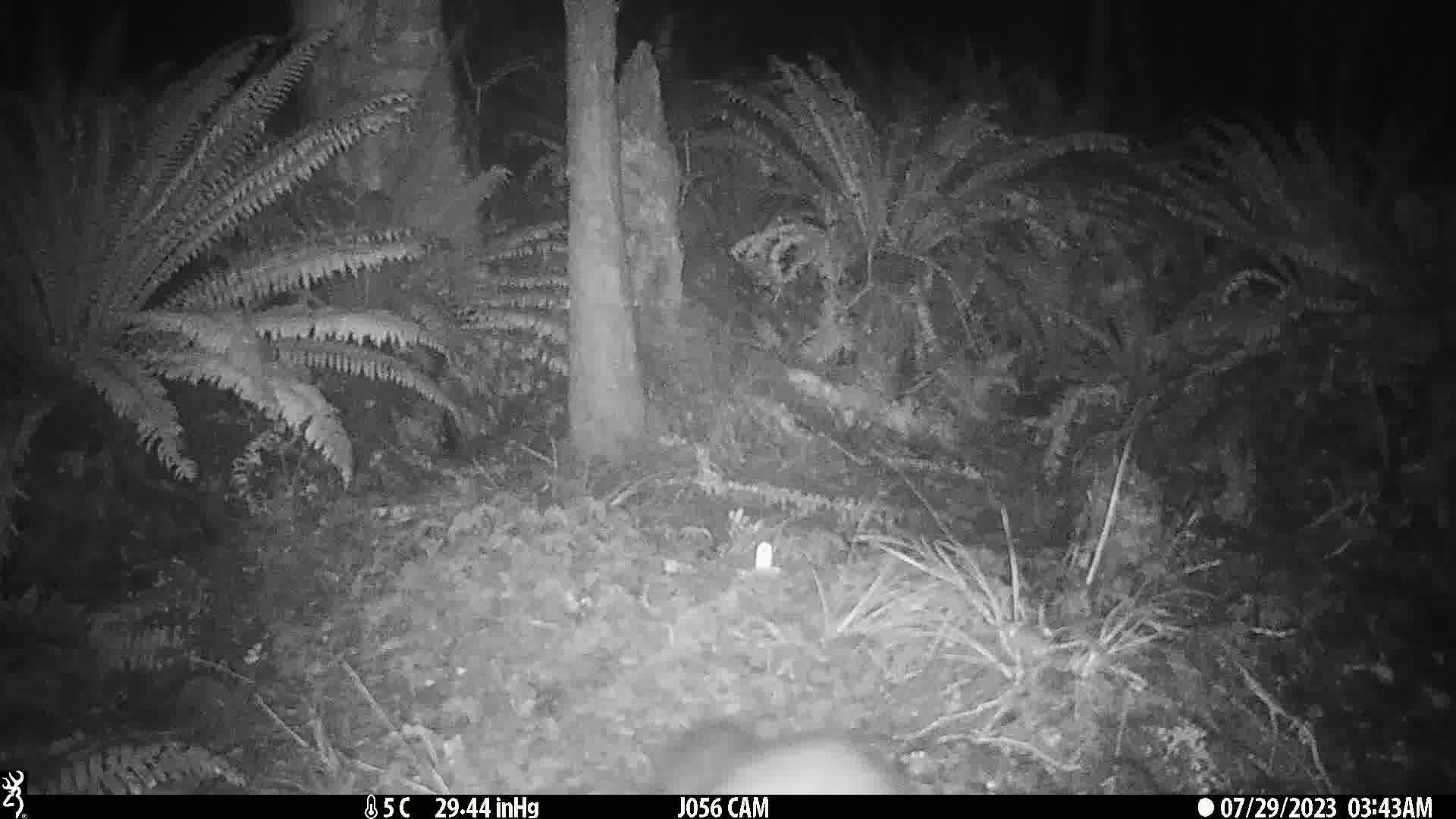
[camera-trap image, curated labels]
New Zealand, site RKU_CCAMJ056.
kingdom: Animalia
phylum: Chordata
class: Mammalia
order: Diprotodontia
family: Phalangeridae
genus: Trichosurus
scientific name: Trichosurus vulpecula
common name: common brushtail possum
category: possum